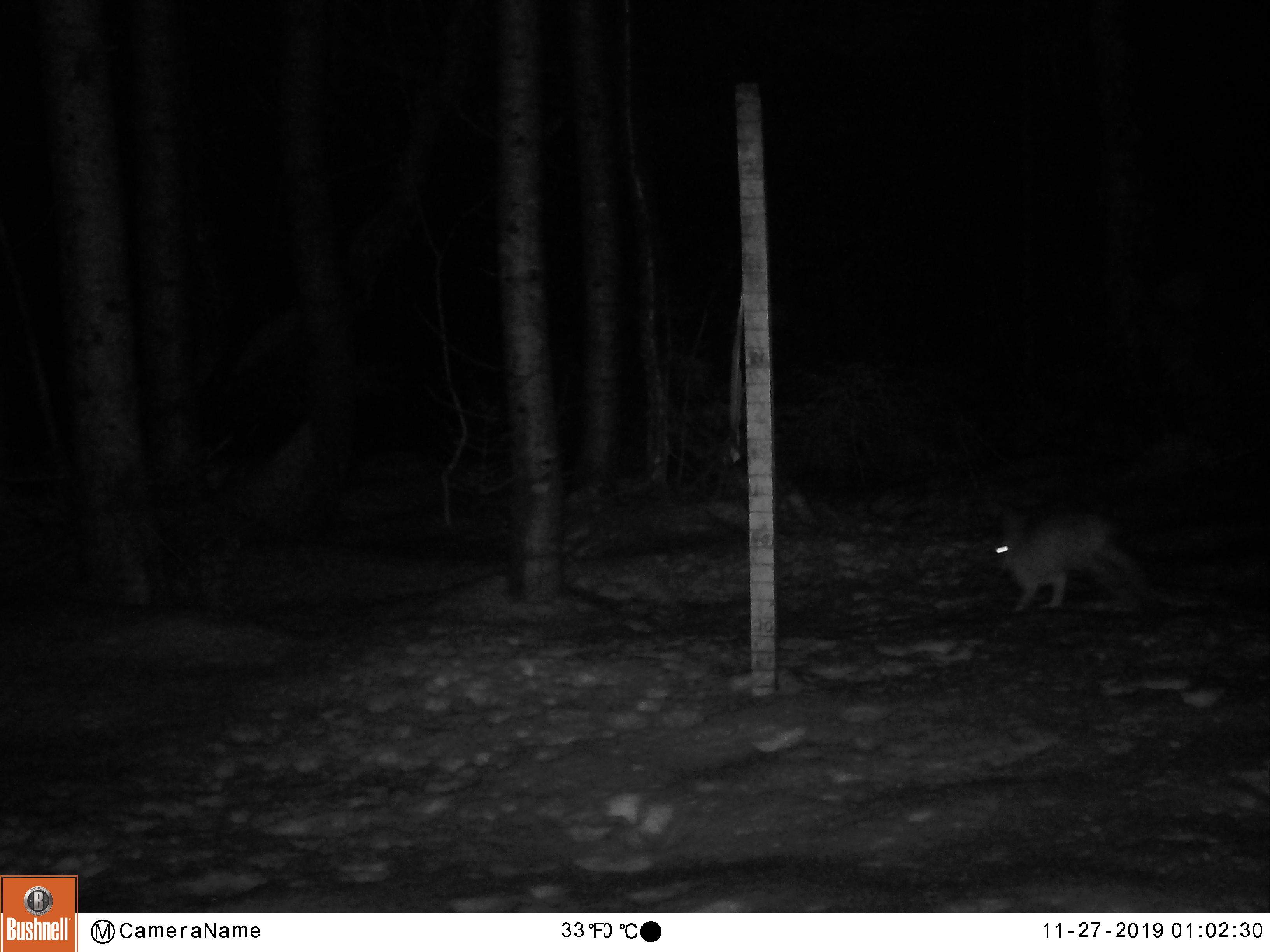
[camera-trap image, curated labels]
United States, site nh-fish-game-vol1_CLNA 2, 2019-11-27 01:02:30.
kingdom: Animalia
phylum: Chordata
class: Mammalia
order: Lagomorpha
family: Leporidae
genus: Lepus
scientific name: Lepus americanus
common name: snowshoe hare